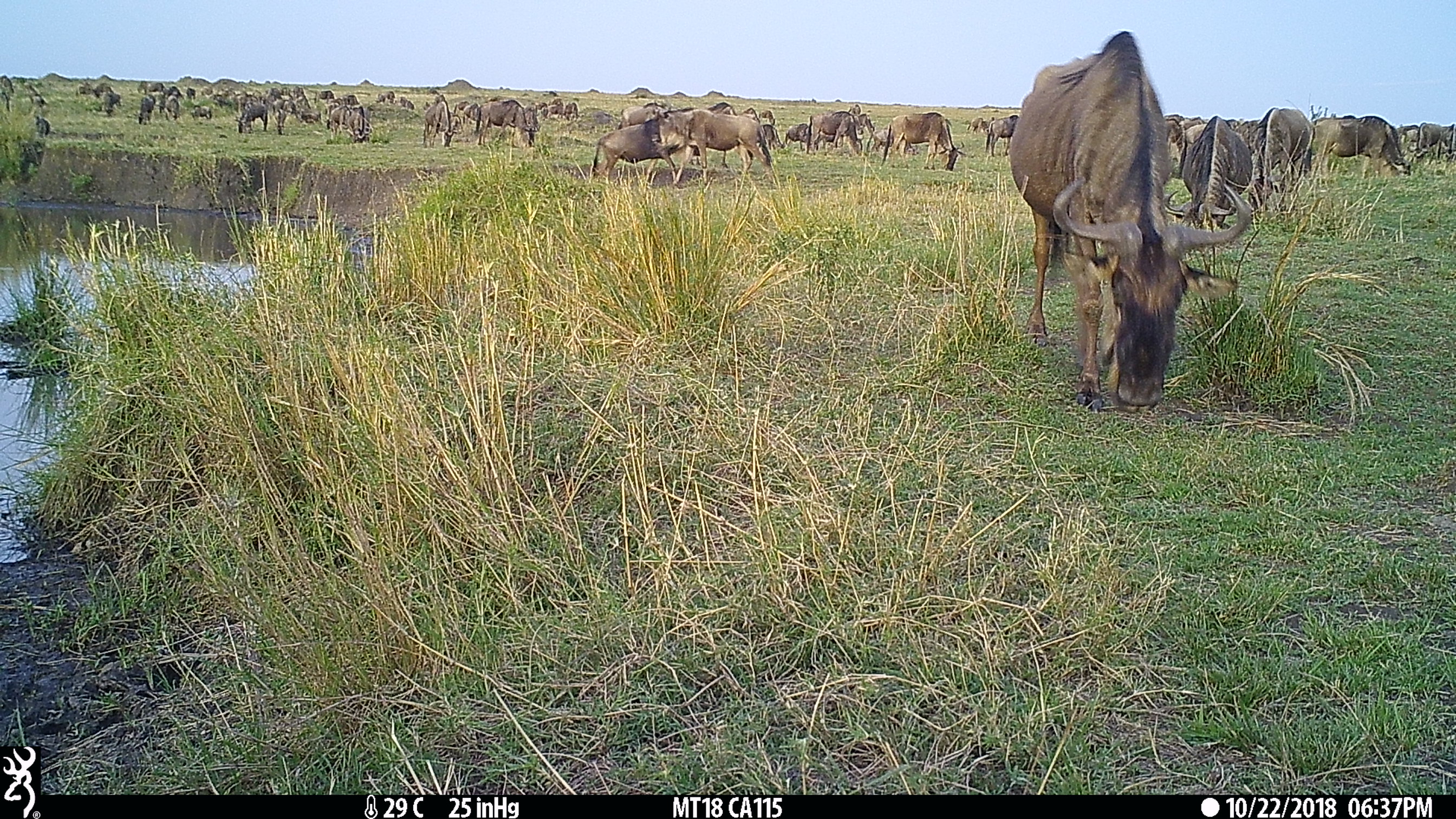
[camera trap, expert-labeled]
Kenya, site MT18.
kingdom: Animalia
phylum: Chordata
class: Mammalia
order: Artiodactyla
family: Bovidae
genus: Connochaetes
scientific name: Connochaetes taurinus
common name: blue wildebeest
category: wildebeest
Wildebeest (blue wildebeest) (Connochaetes taurinus).